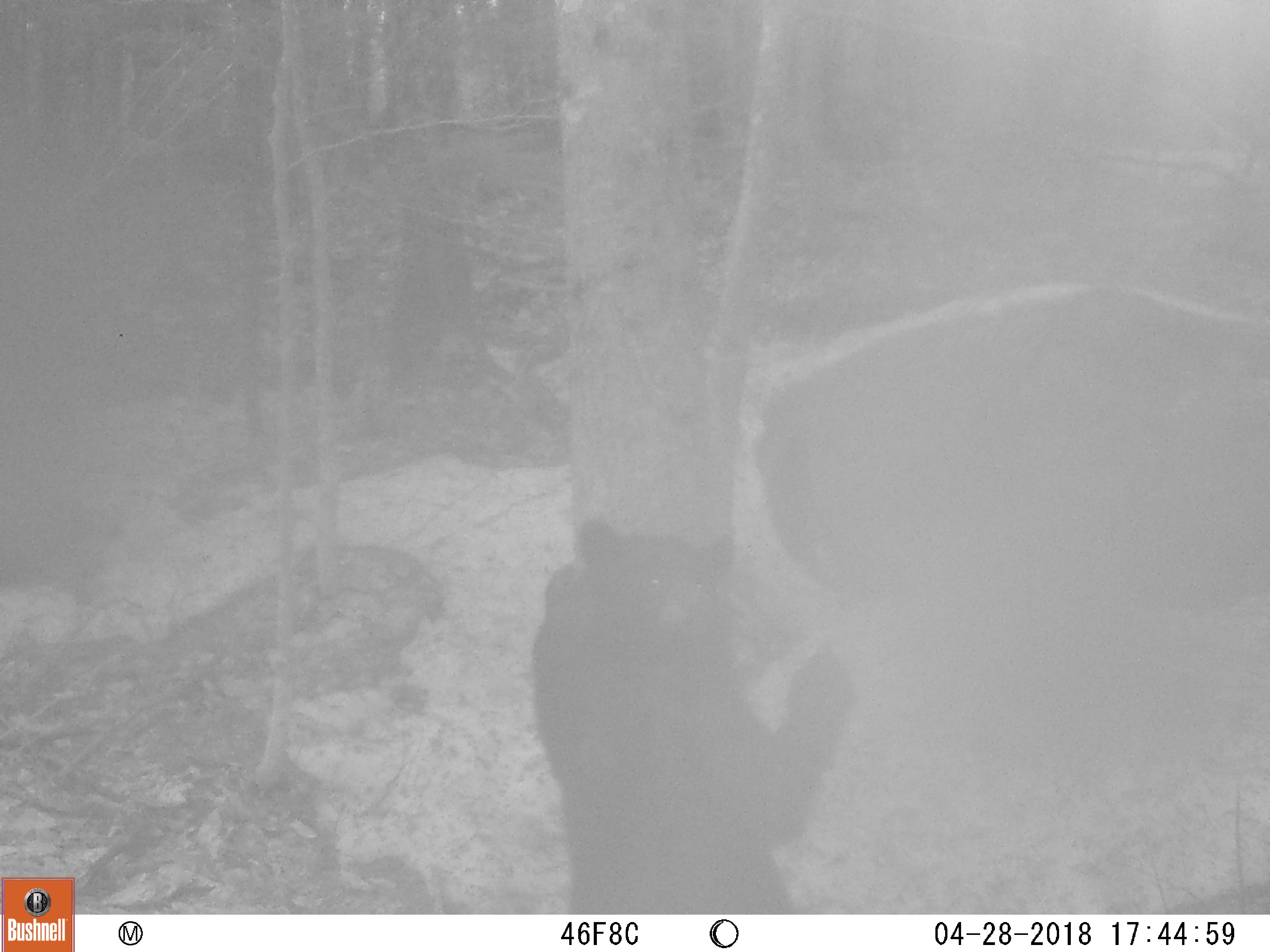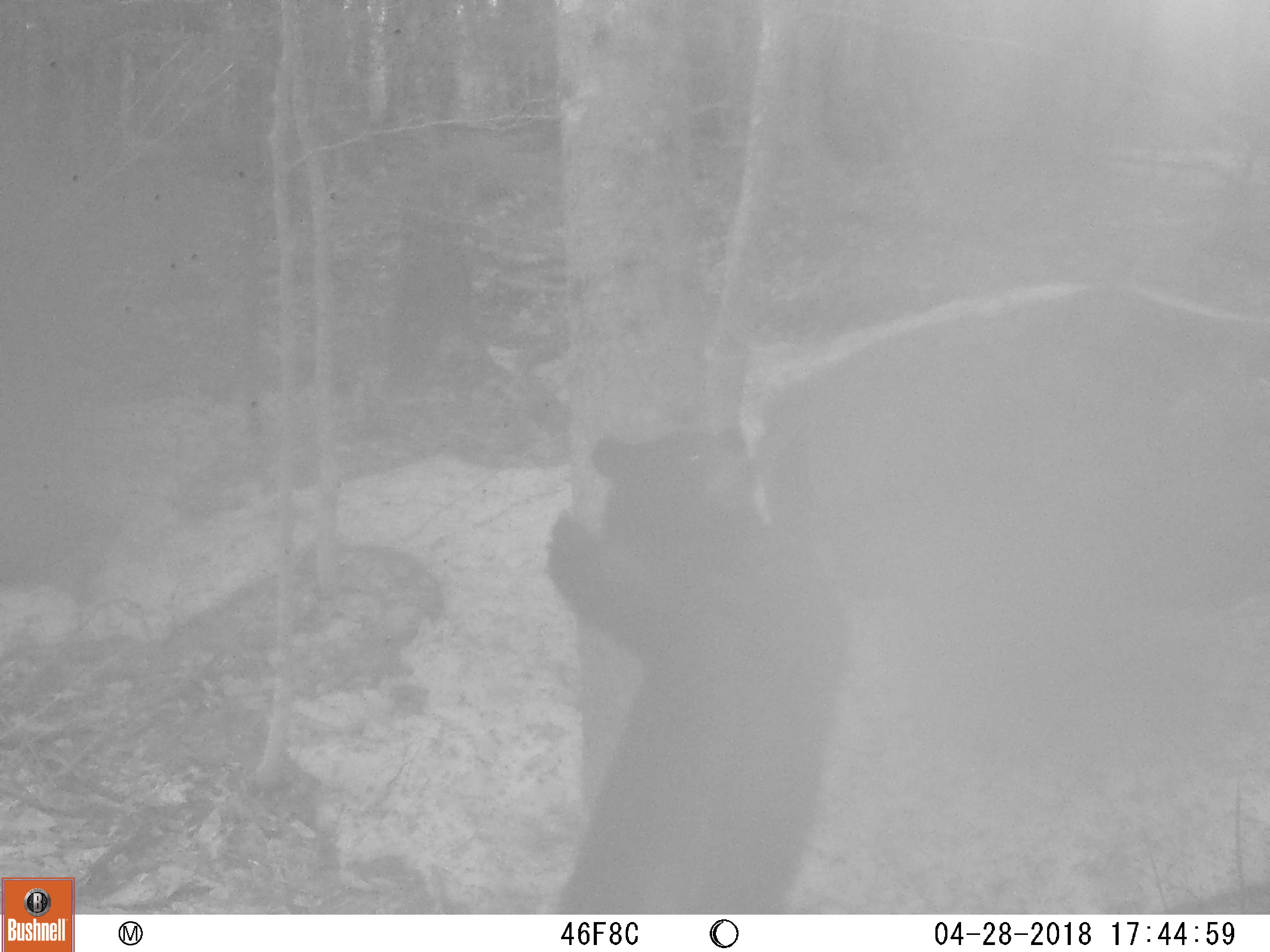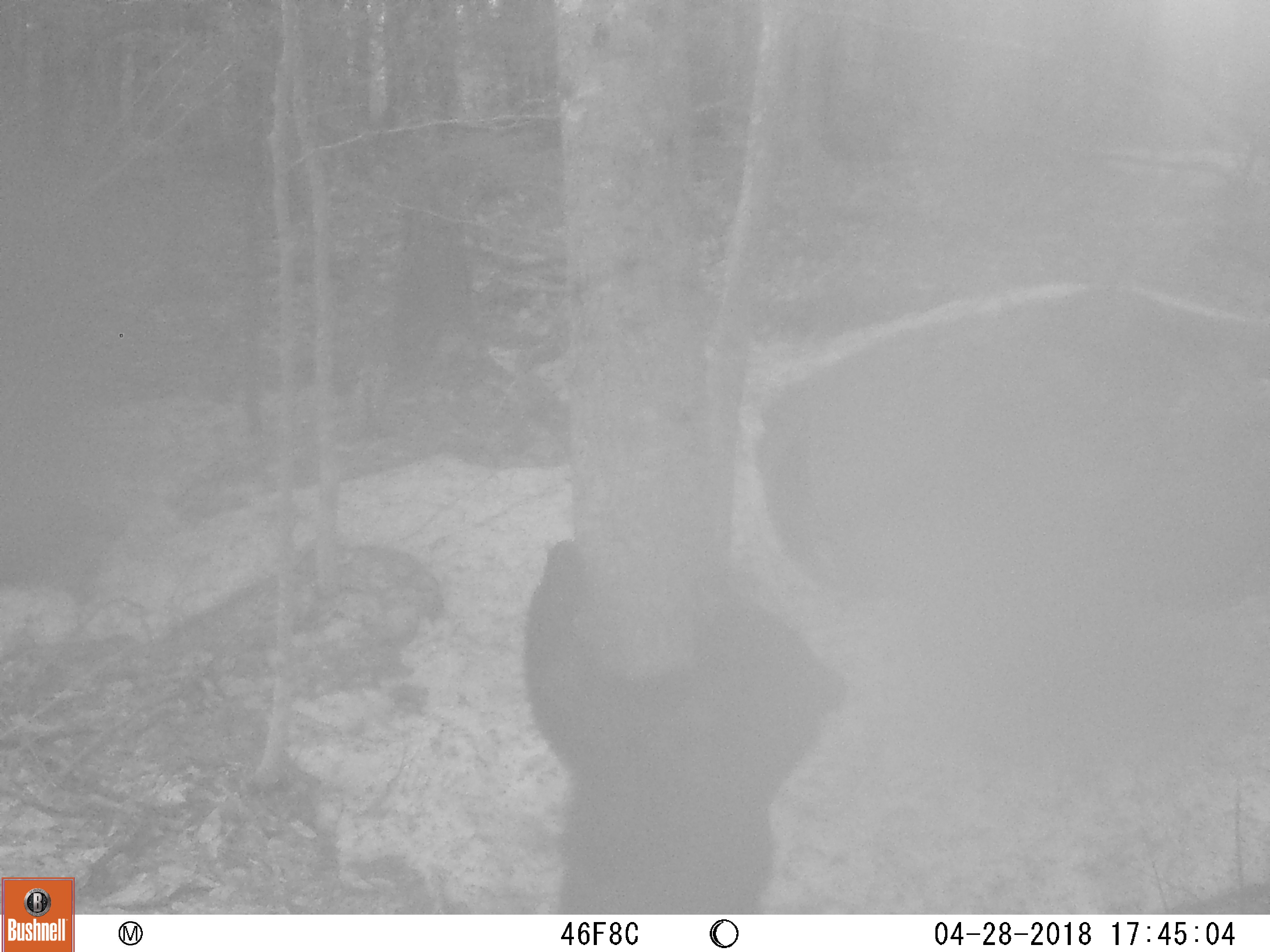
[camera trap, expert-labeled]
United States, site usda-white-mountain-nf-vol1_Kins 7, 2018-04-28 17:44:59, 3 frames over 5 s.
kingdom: Animalia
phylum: Chordata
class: Mammalia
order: Carnivora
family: Ursidae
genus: Ursus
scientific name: Ursus americanus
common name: black bear